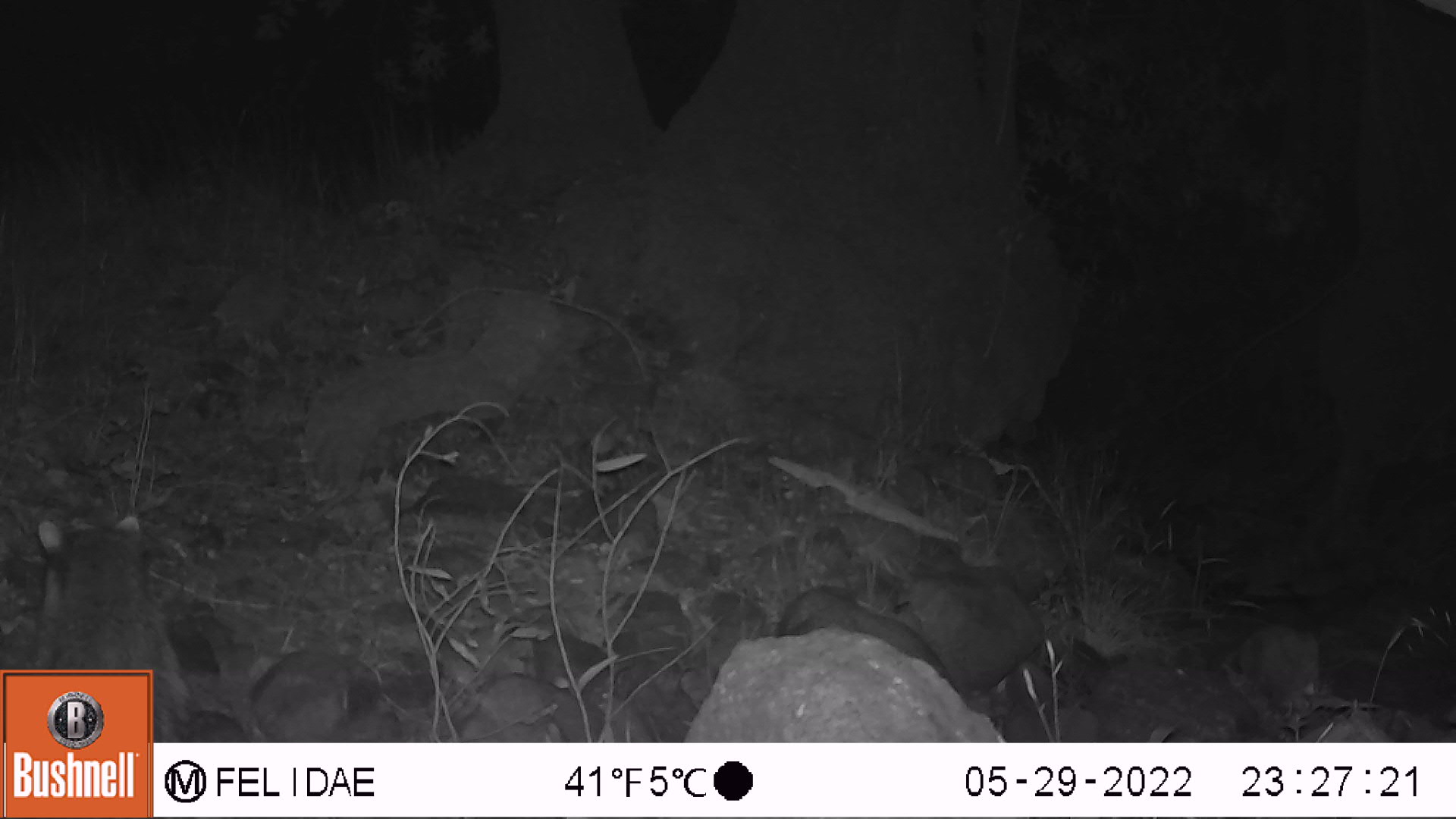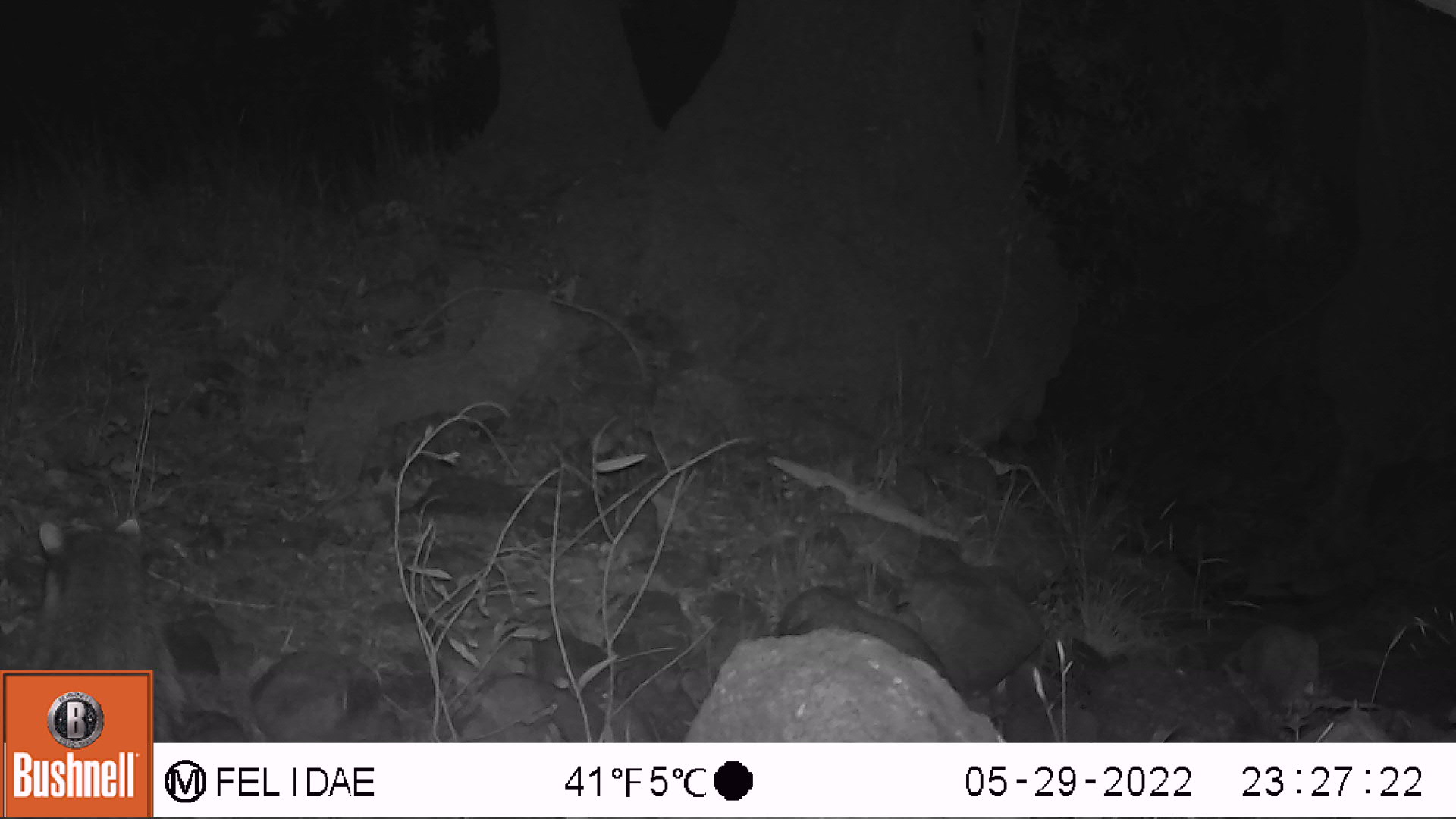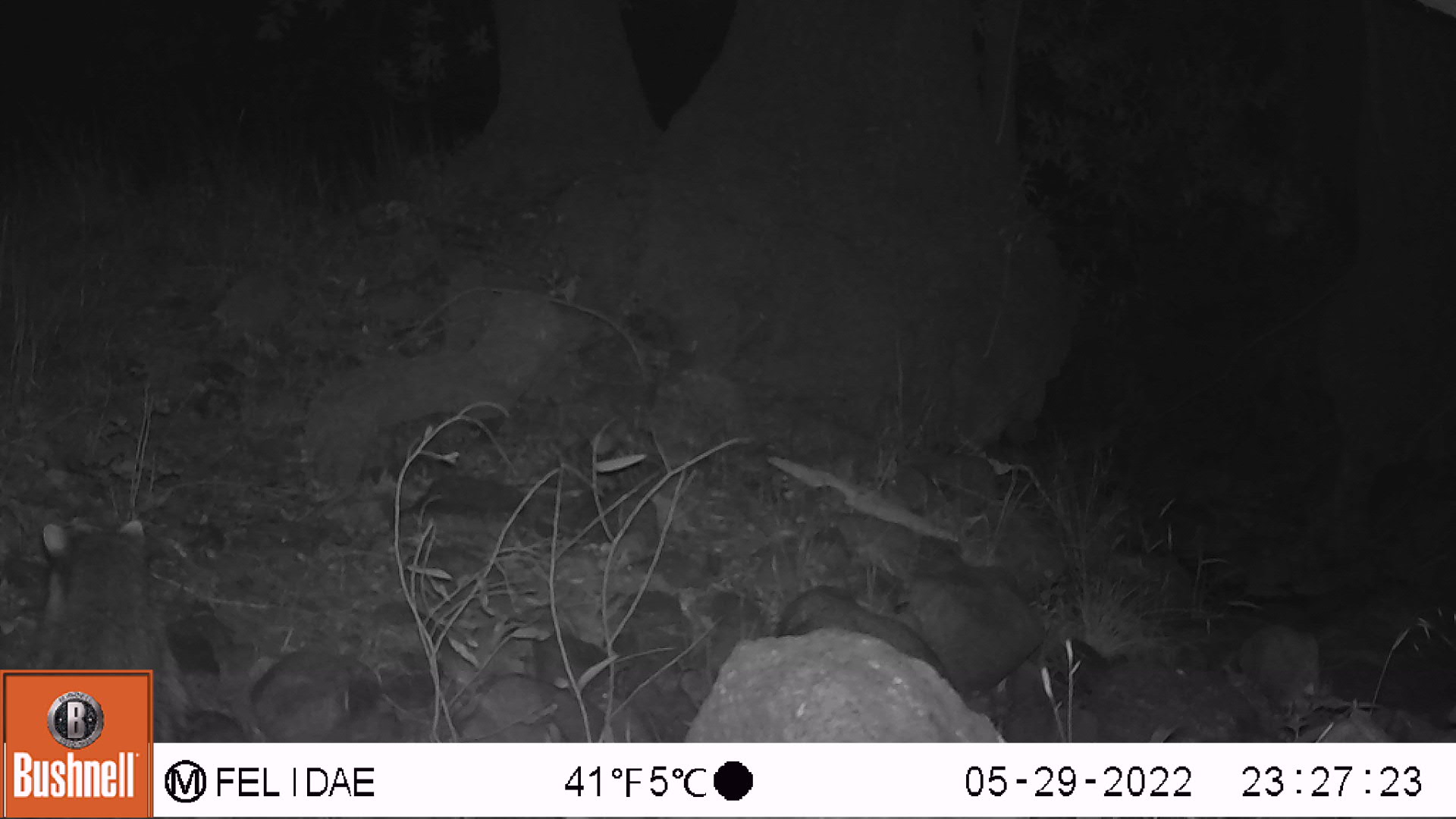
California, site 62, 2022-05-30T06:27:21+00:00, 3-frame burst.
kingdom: Animalia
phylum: Chordata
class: Mammalia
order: Rodentia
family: Sciuridae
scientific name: Sciuridae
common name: squirrel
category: unknown squirrel